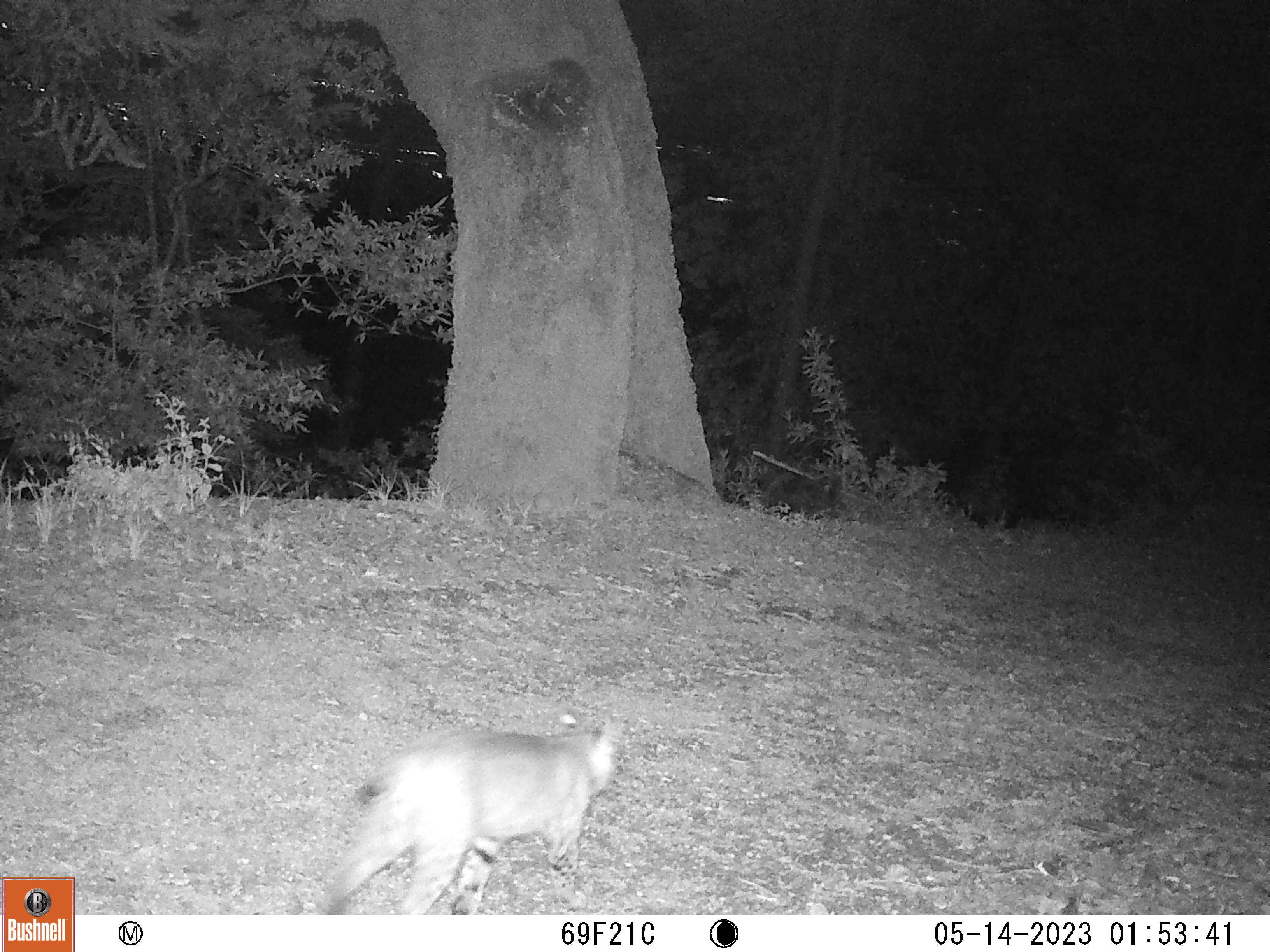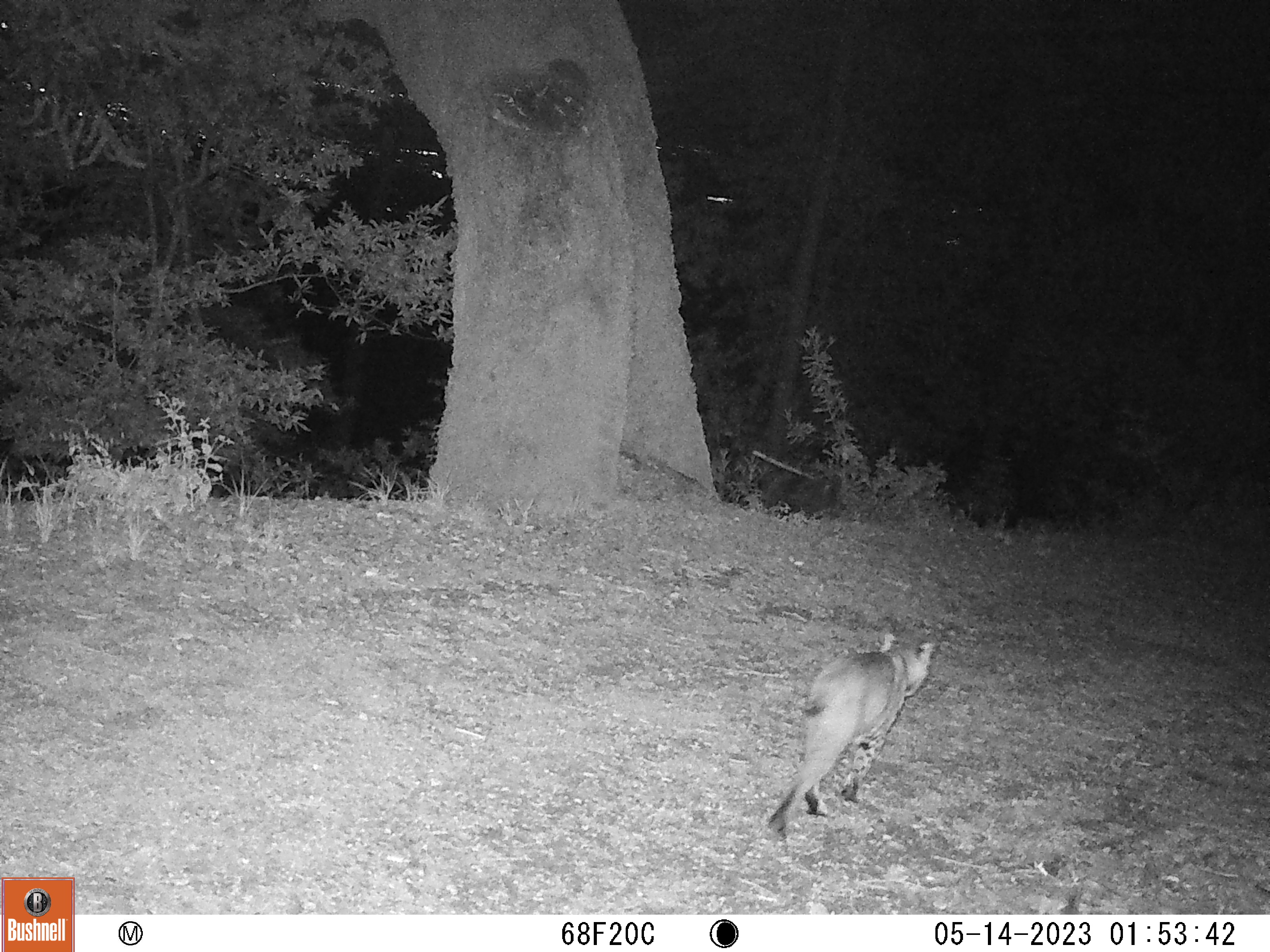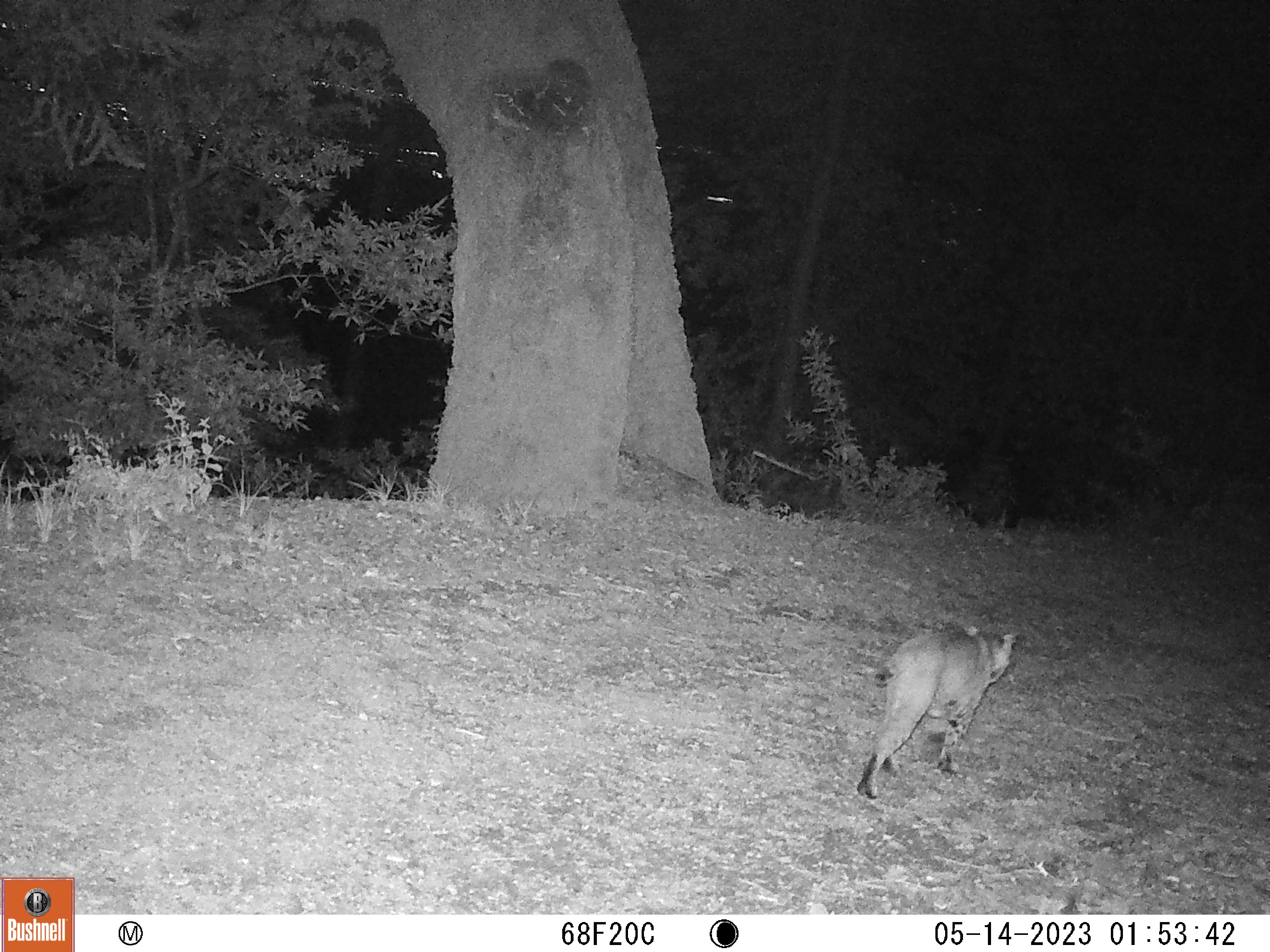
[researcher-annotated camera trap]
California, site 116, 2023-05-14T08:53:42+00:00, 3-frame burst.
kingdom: Animalia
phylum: Chordata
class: Mammalia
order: Carnivora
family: Felidae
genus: Lynx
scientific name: Lynx rufus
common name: bobcat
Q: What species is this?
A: Bobcat (Lynx rufus).